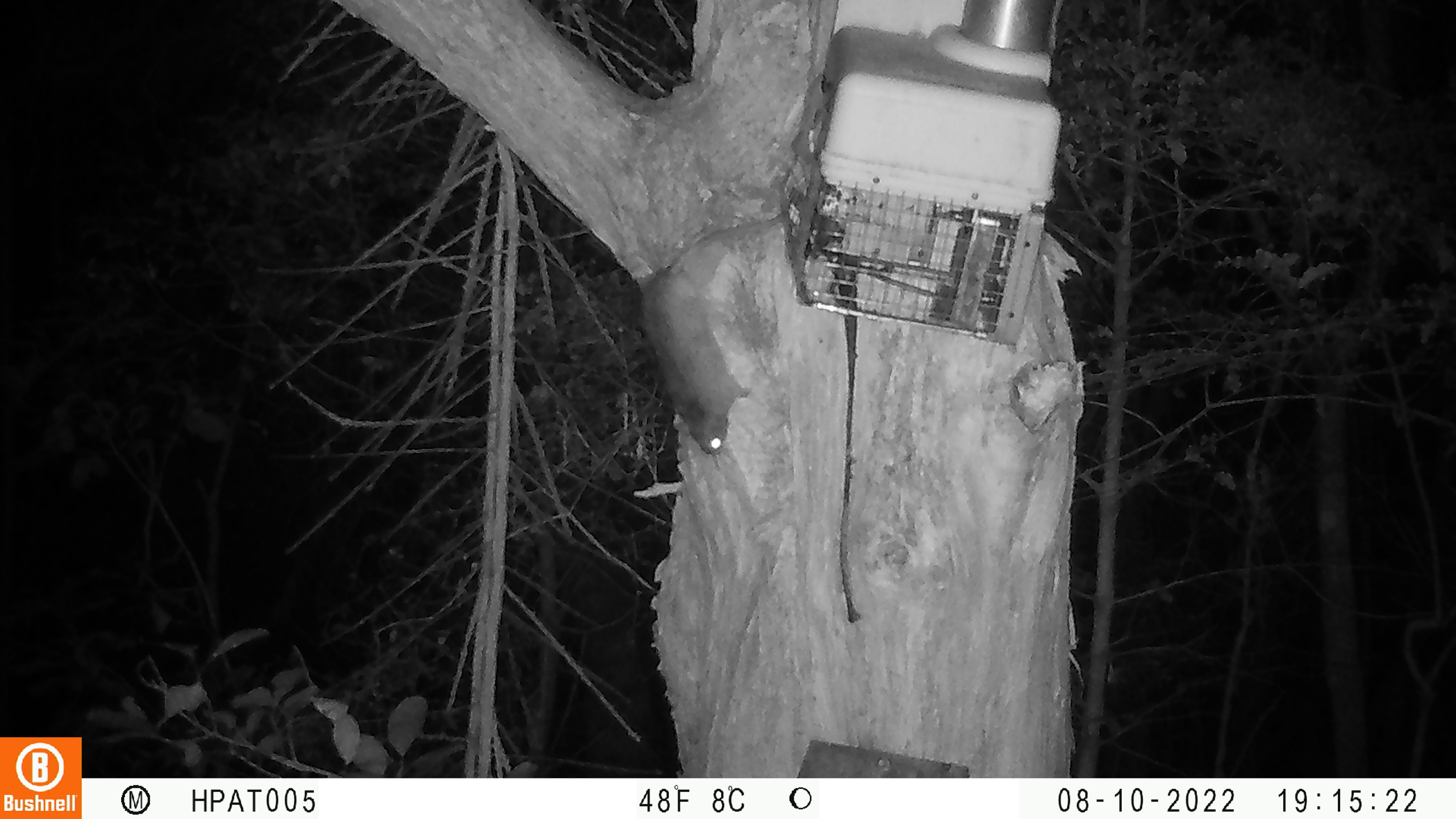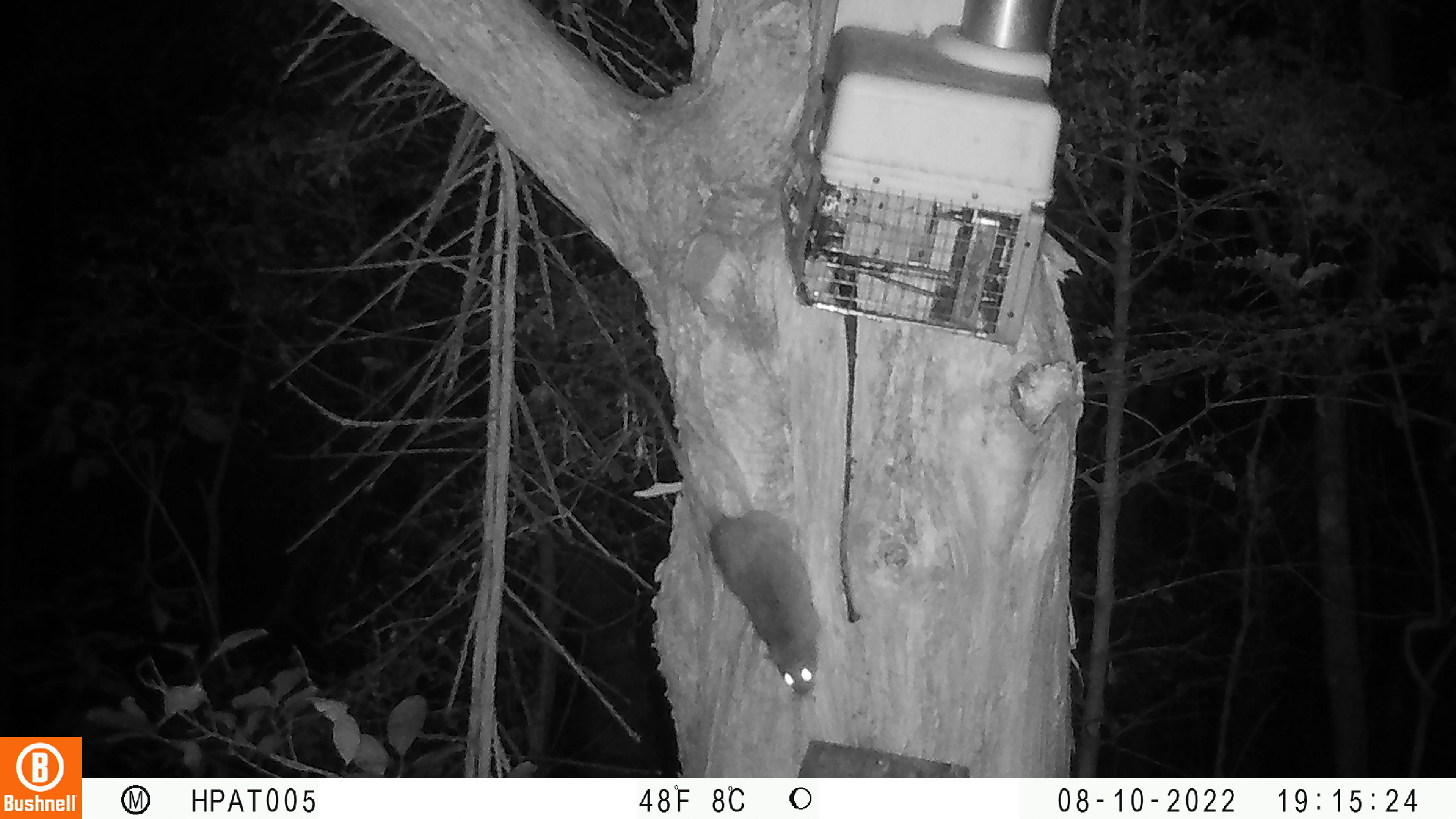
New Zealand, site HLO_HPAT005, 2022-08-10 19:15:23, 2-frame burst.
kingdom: Animalia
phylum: Chordata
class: Mammalia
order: Rodentia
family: Muridae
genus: Rattus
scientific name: Rattus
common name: rat